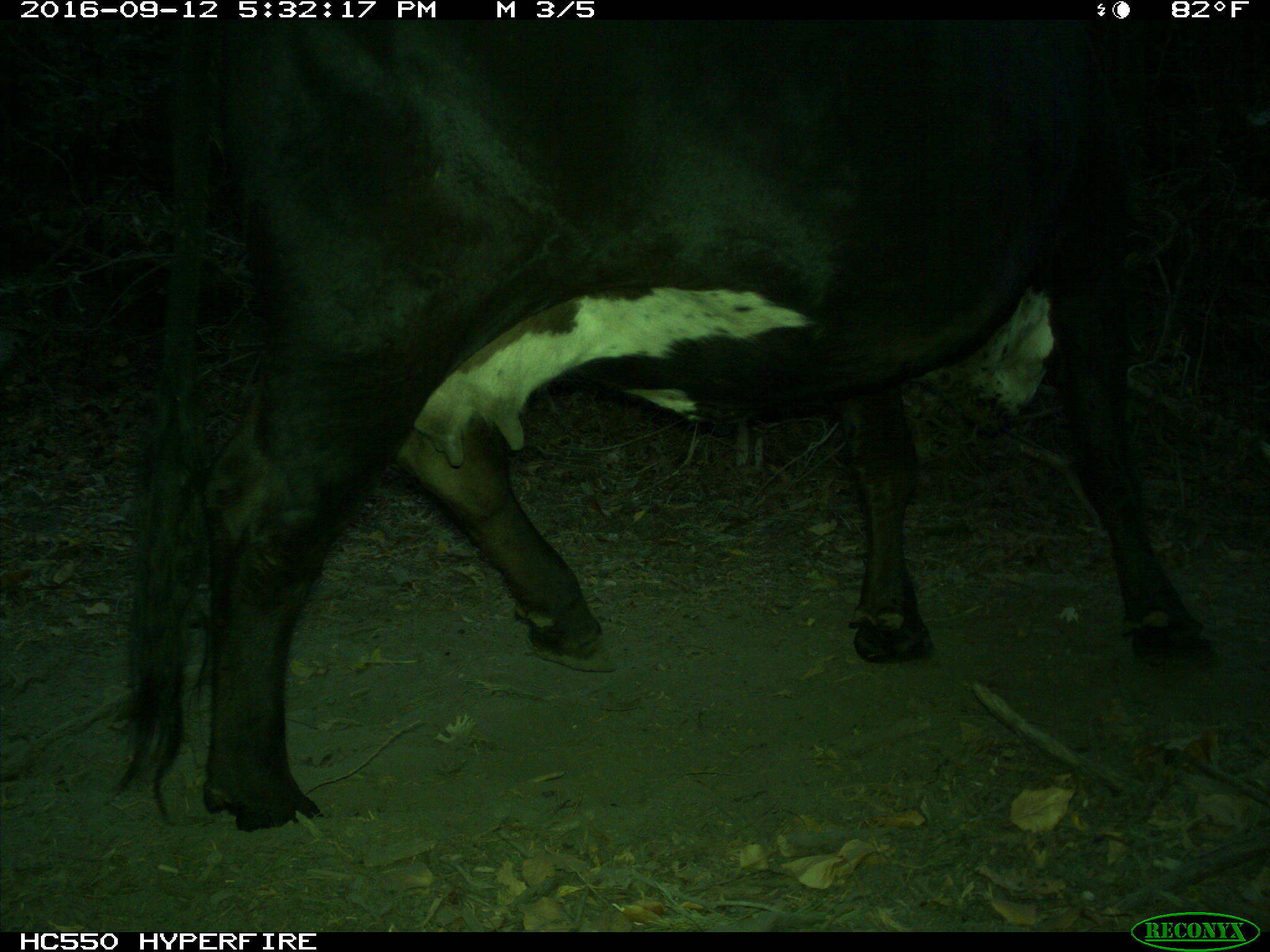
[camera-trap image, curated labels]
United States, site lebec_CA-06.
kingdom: Animalia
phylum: Chordata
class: Mammalia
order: Artiodactyla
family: Bovidae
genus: Bos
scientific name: Bos taurus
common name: domestic cow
Bos taurus (domestic cow).